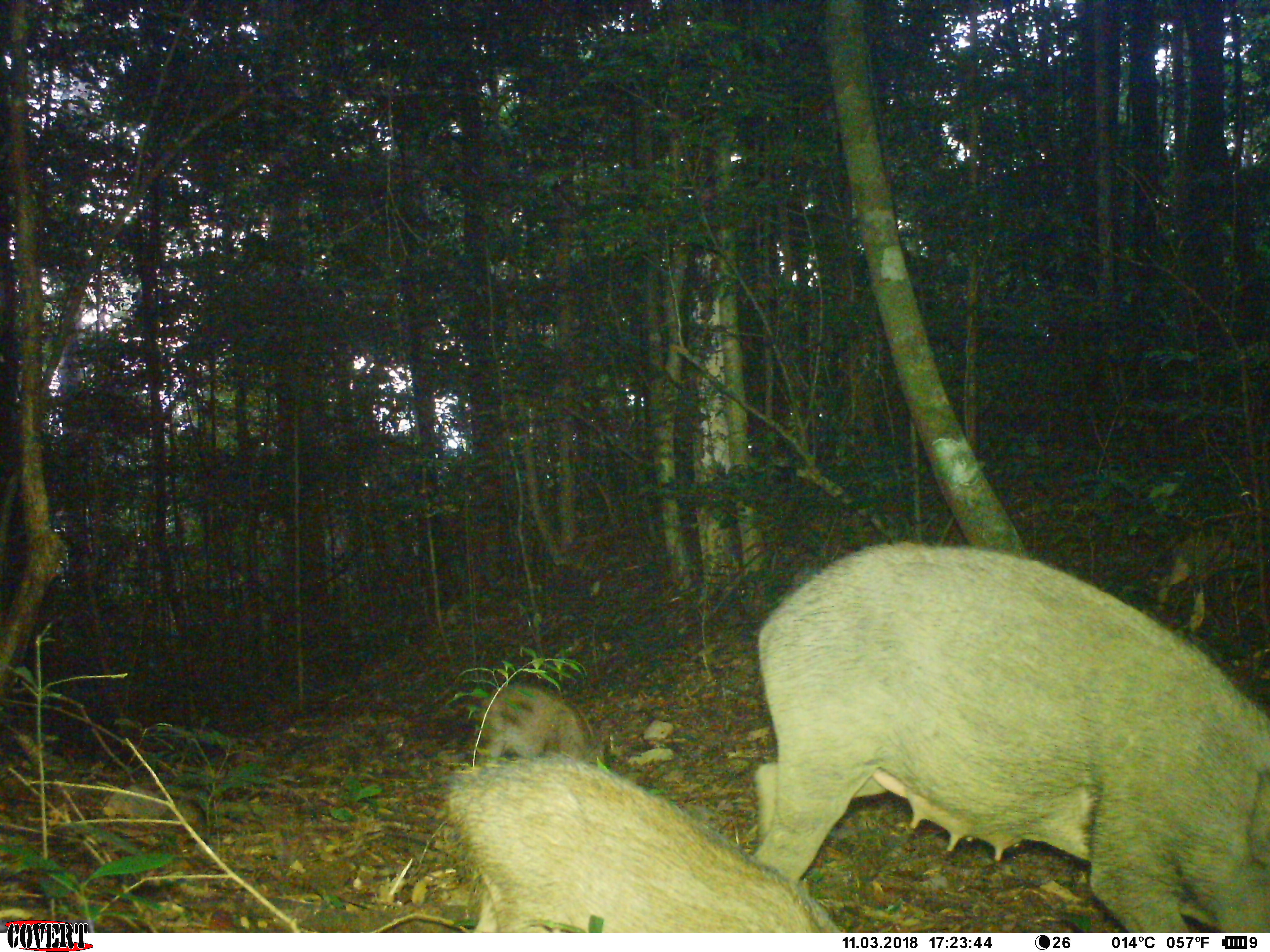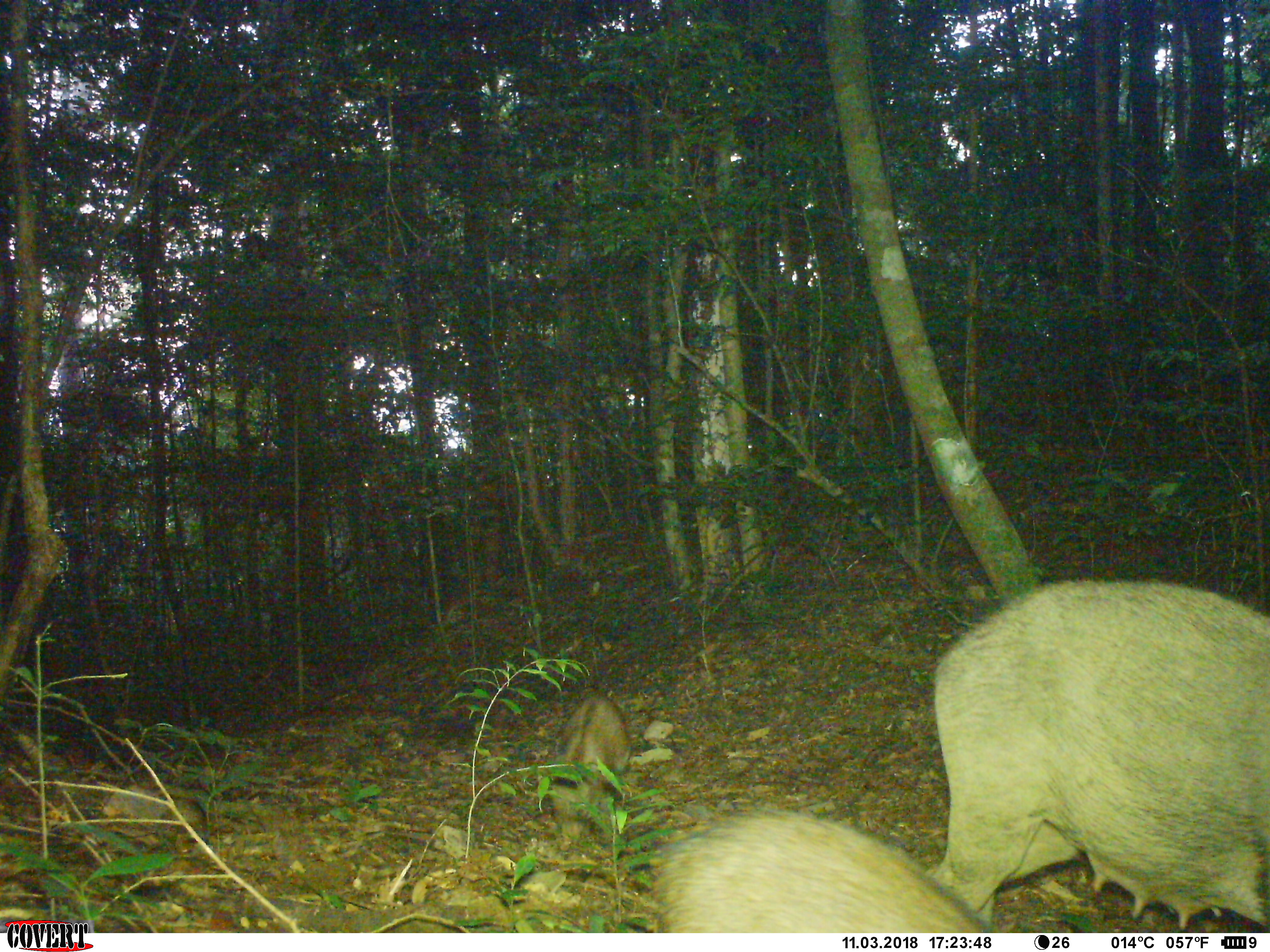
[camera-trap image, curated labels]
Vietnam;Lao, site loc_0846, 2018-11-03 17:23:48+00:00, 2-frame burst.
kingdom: Animalia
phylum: Chordata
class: Mammalia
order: Artiodactyla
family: Suidae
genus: Sus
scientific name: Sus scrofa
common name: eurasian wild pig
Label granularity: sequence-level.